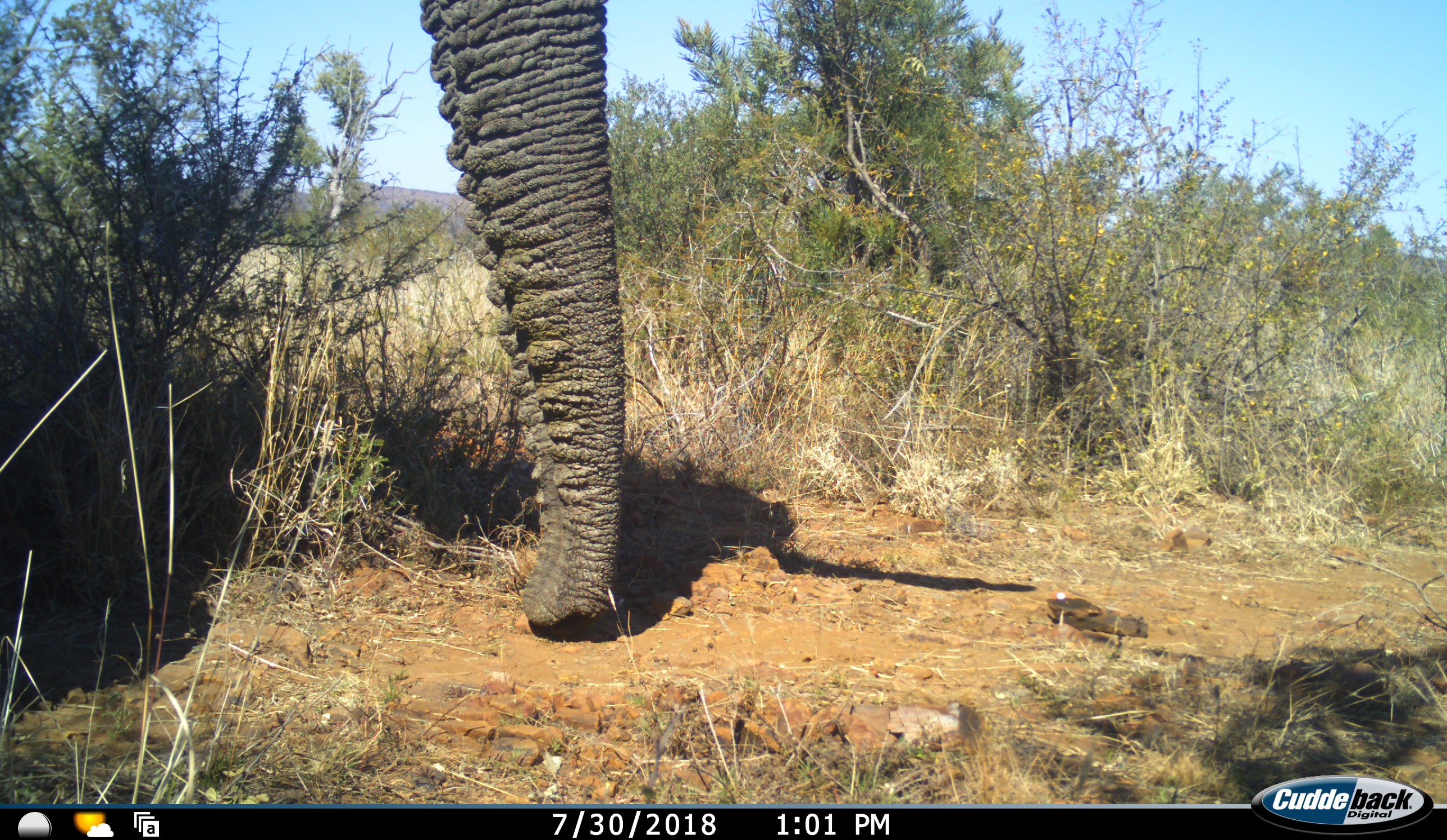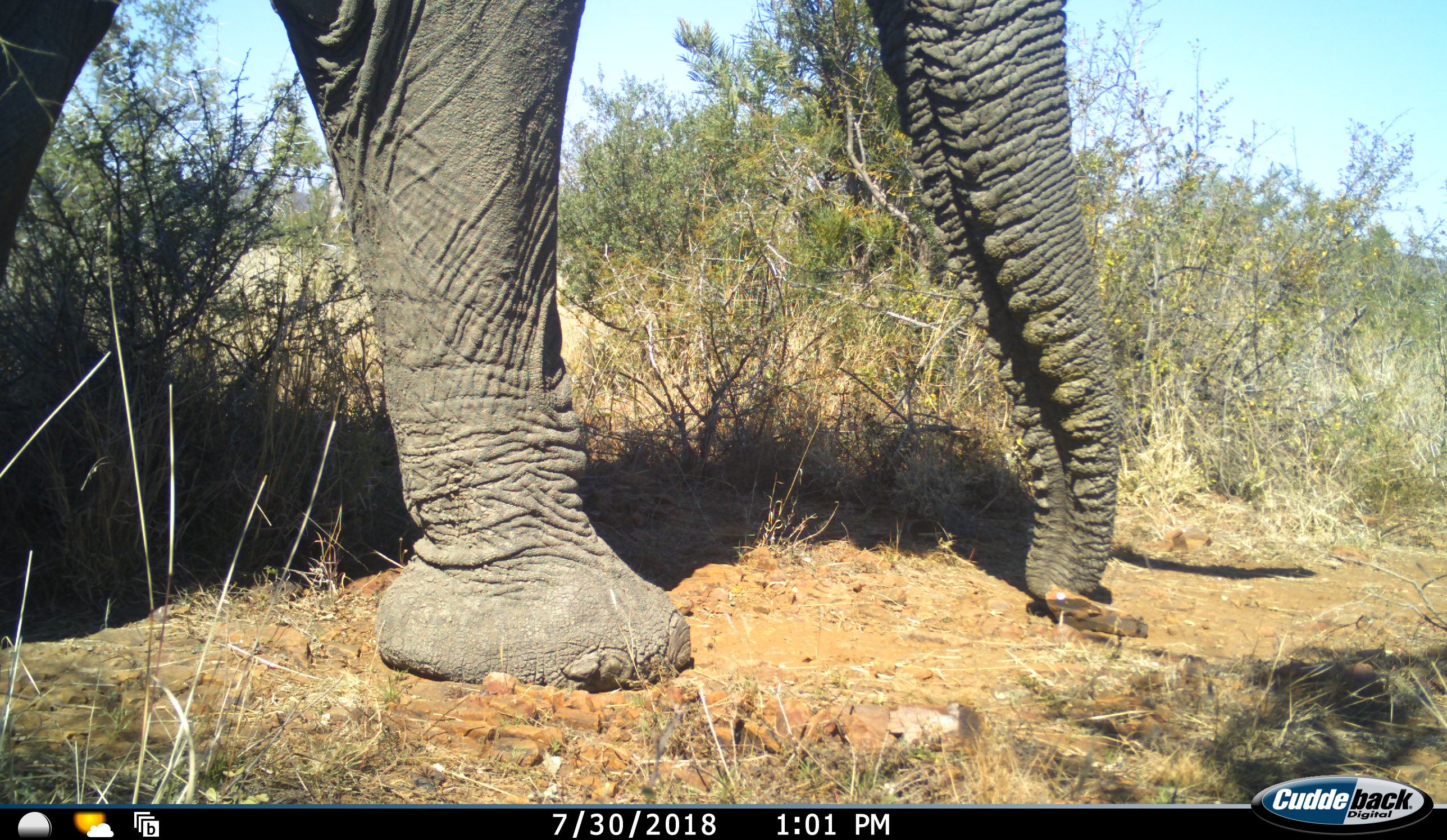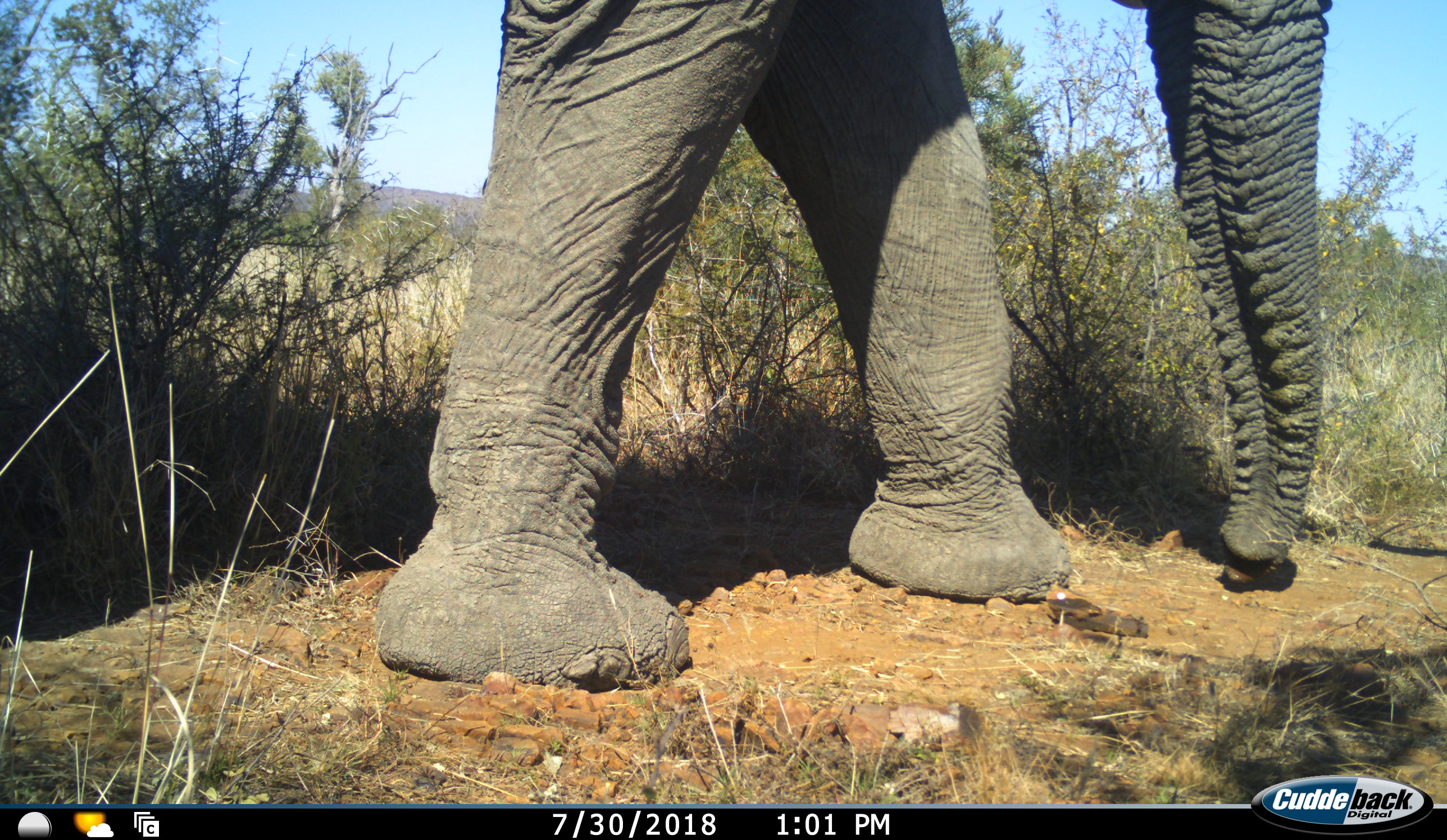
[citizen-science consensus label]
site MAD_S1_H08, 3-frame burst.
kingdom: Animalia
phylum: Chordata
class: Mammalia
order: Proboscidea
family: Elephantidae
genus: Loxodonta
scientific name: Loxodonta africana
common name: african bush elephant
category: elephant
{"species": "elephant (african bush elephant) (Loxodonta africana)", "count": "1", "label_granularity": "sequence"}